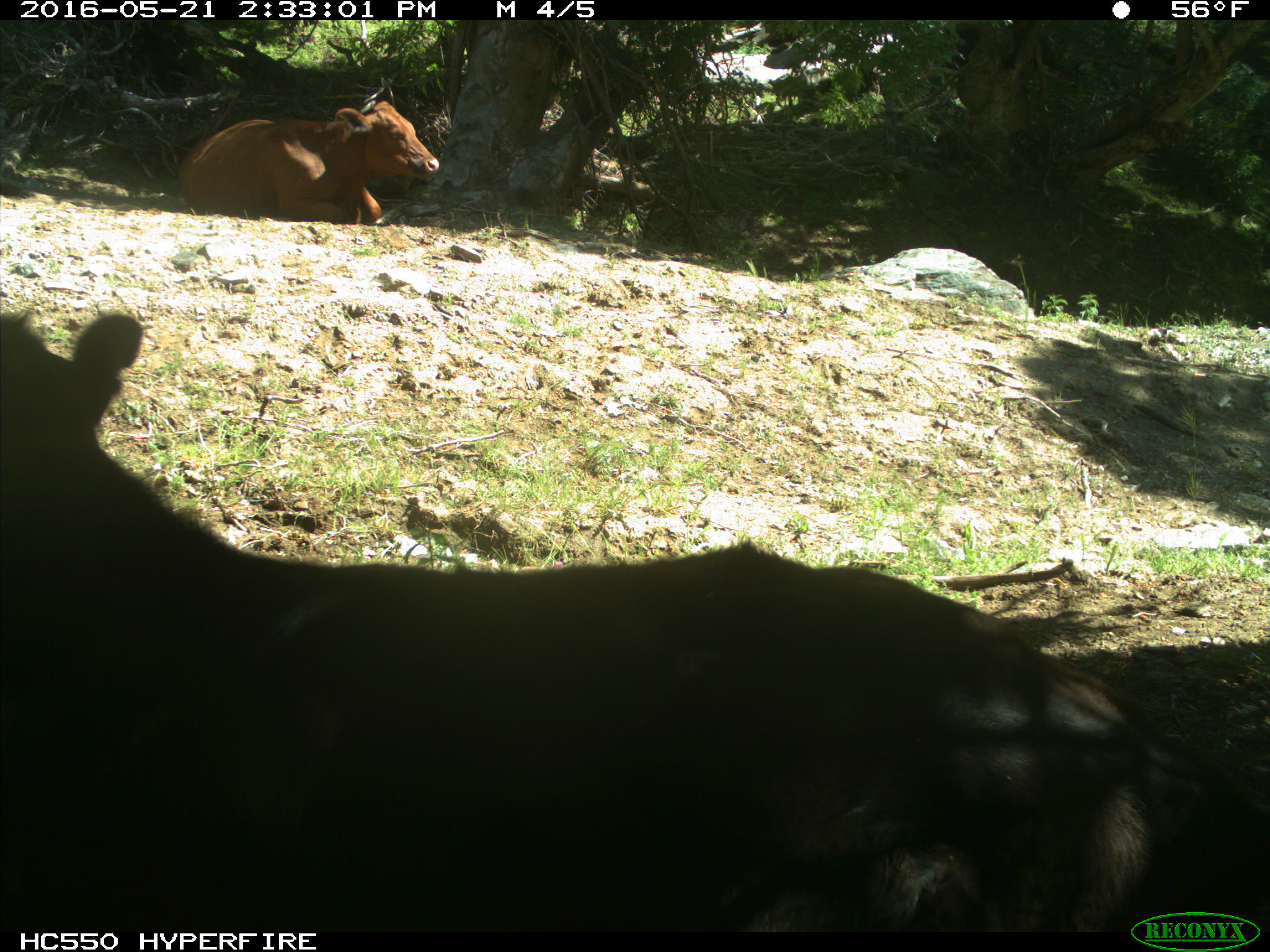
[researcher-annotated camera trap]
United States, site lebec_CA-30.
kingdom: Animalia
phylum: Chordata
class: Mammalia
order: Artiodactyla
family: Bovidae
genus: Bos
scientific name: Bos taurus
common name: domestic cow